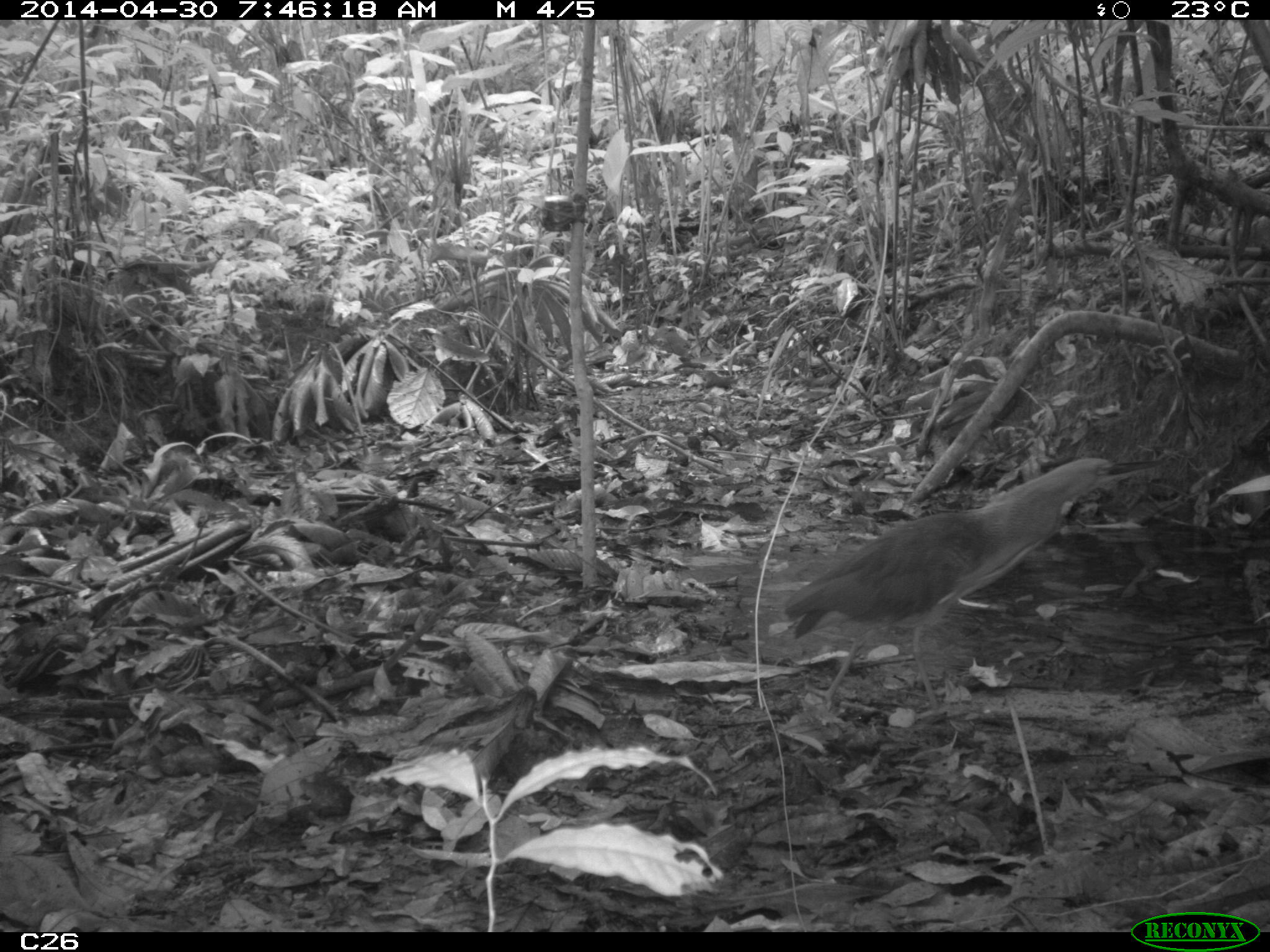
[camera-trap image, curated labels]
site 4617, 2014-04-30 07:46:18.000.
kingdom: Animalia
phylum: Chordata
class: Aves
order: Pelecaniformes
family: Ardeidae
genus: Tigrisoma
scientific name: Tigrisoma lineatum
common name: rufescent tiger-heron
Tigrisoma lineatum (rufescent tiger-heron), count 1, age adult.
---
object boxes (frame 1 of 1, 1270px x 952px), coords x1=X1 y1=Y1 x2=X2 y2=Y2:
tigrisoma lineatum: x1=774 y1=445 x2=1169 y2=730